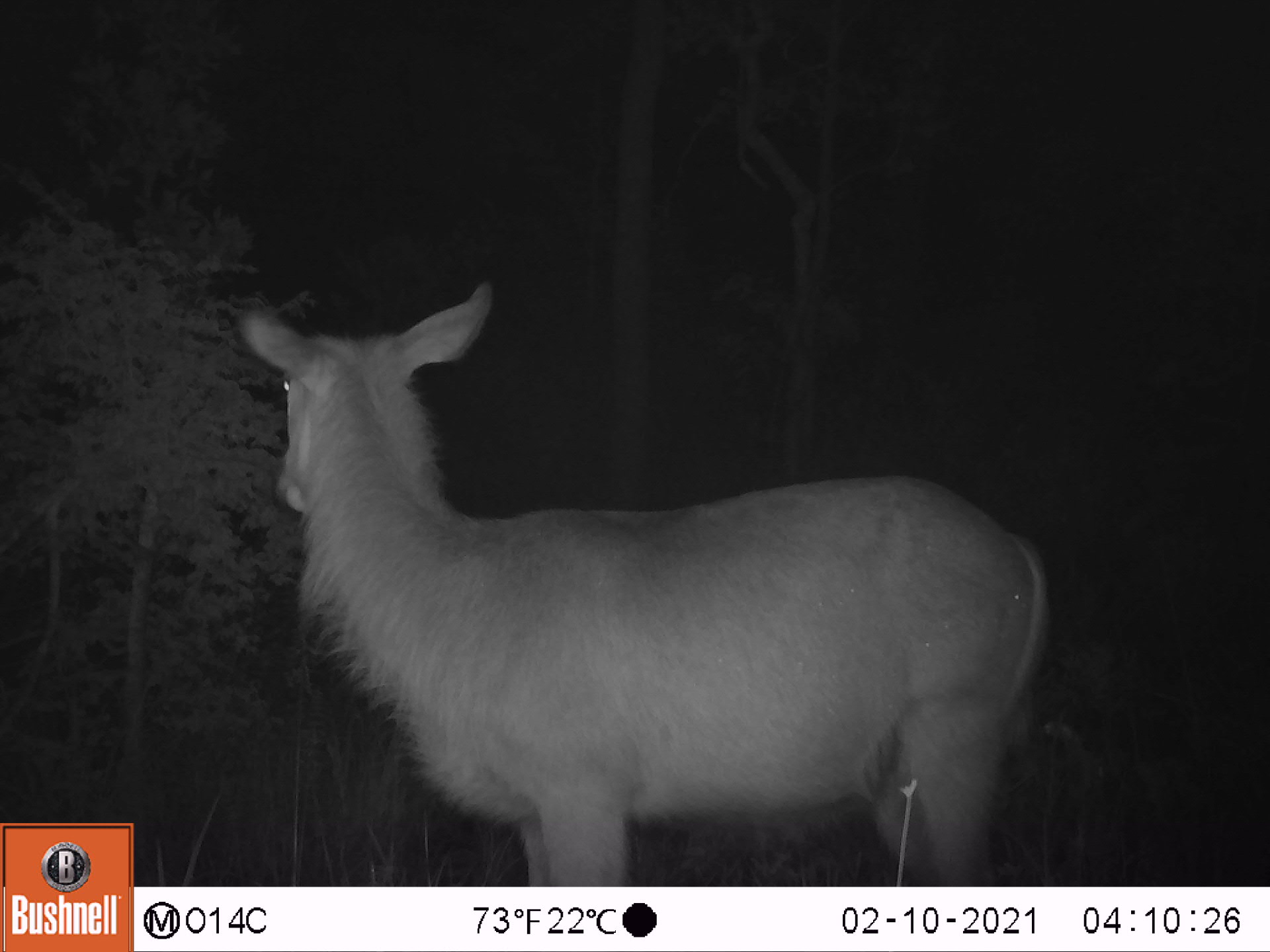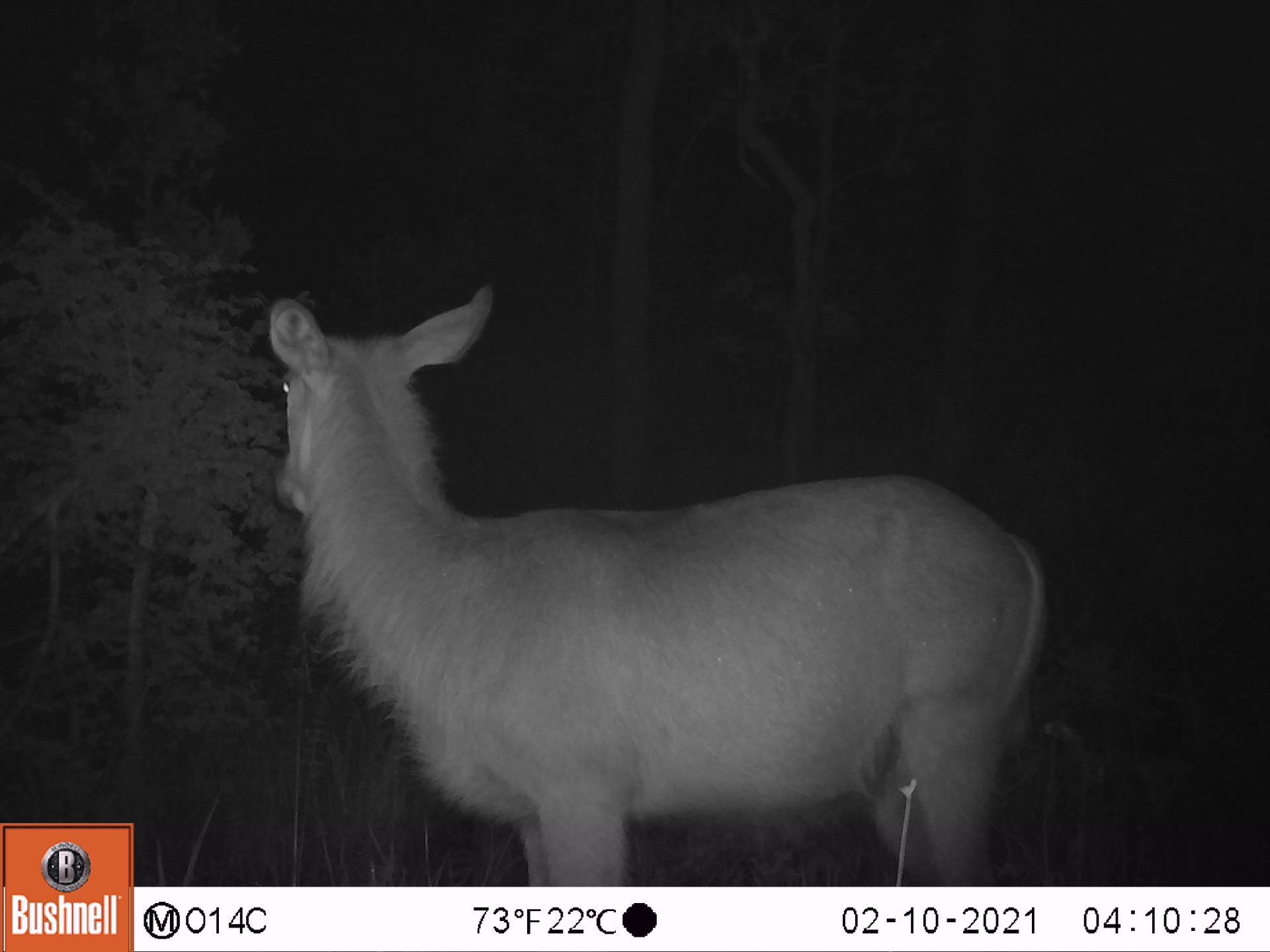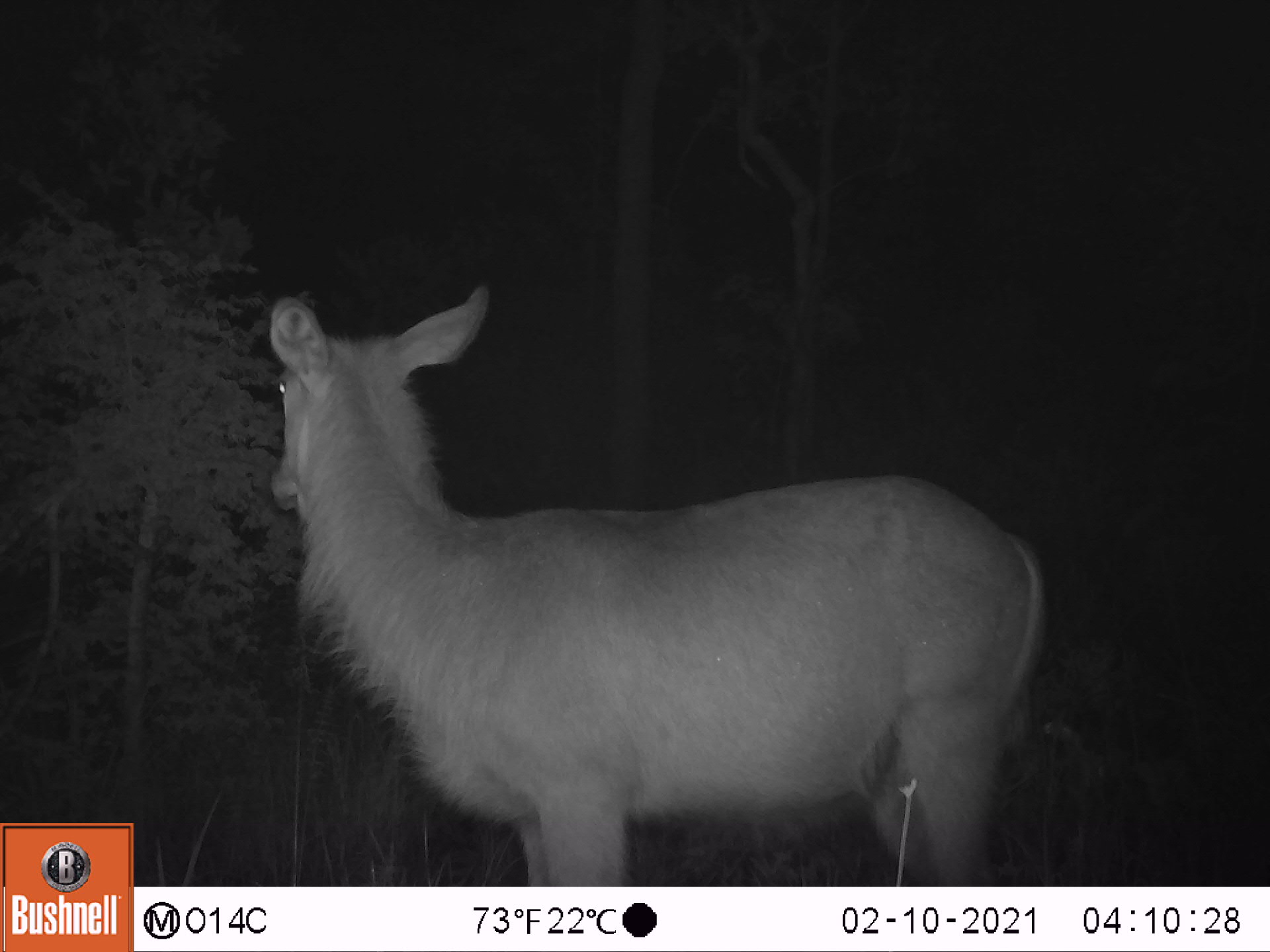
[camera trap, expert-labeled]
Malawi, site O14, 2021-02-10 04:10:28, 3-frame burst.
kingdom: Animalia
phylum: Chordata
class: Mammalia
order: Artiodactyla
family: Bovidae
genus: Kobus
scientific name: Kobus ellipsiprymnus ellipsiprymnus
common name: common waterbuck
Common waterbuck (Kobus ellipsiprymnus ellipsiprymnus), count 1.